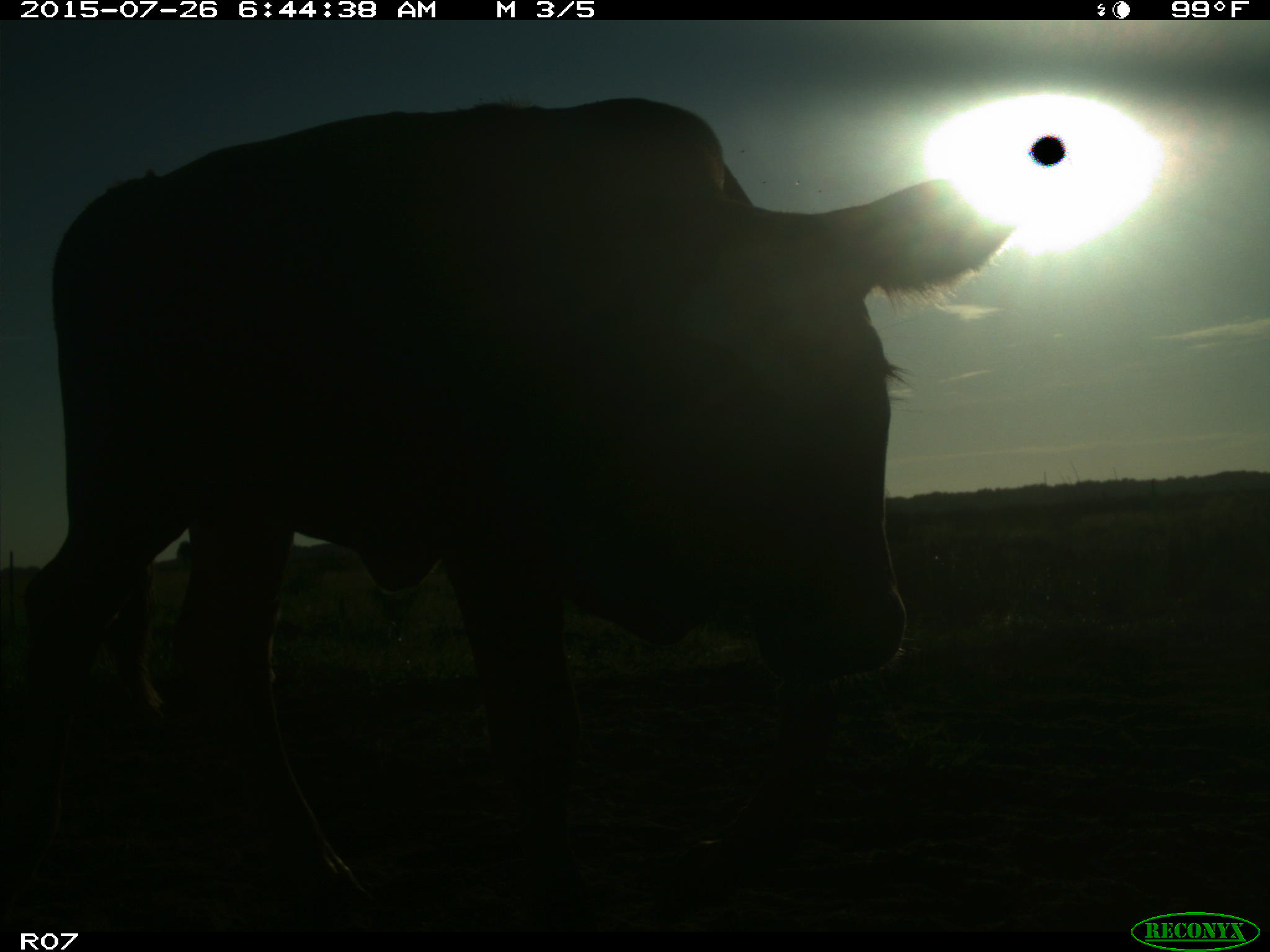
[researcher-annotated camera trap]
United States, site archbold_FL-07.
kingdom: Animalia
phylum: Chordata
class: Mammalia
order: Artiodactyla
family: Bovidae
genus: Bos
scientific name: Bos taurus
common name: domestic cow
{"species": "Bos taurus (domestic cow)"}